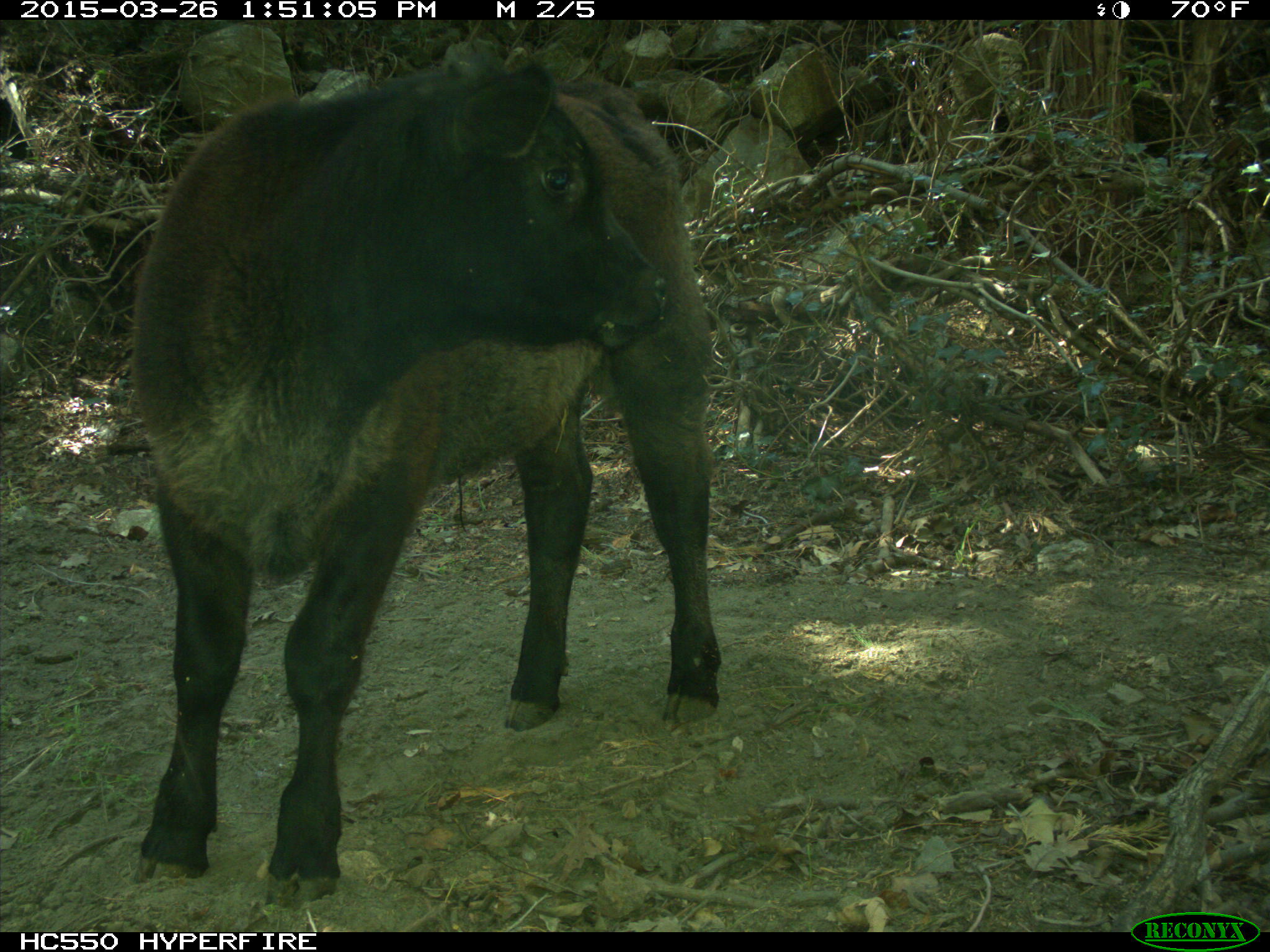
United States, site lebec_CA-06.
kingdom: Animalia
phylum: Chordata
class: Mammalia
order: Artiodactyla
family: Bovidae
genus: Bos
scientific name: Bos taurus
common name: domestic cow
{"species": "Bos taurus (domestic cow)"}